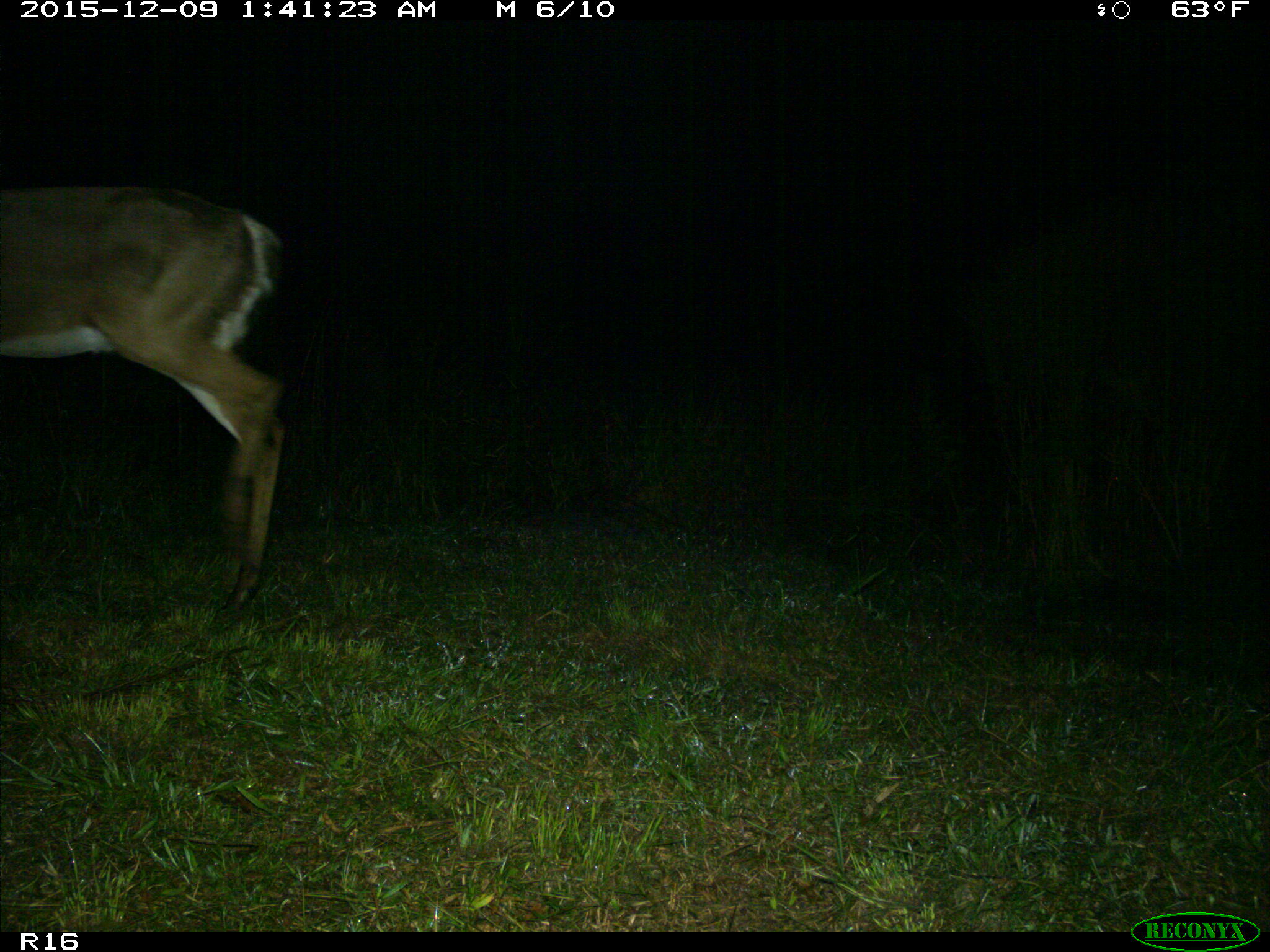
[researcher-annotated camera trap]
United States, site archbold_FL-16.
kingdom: Animalia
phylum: Chordata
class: Mammalia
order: Artiodactyla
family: Cervidae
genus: Odocoileus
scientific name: Odocoileus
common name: deer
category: unidentified deer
Unidentified deer (deer) (Odocoileus).